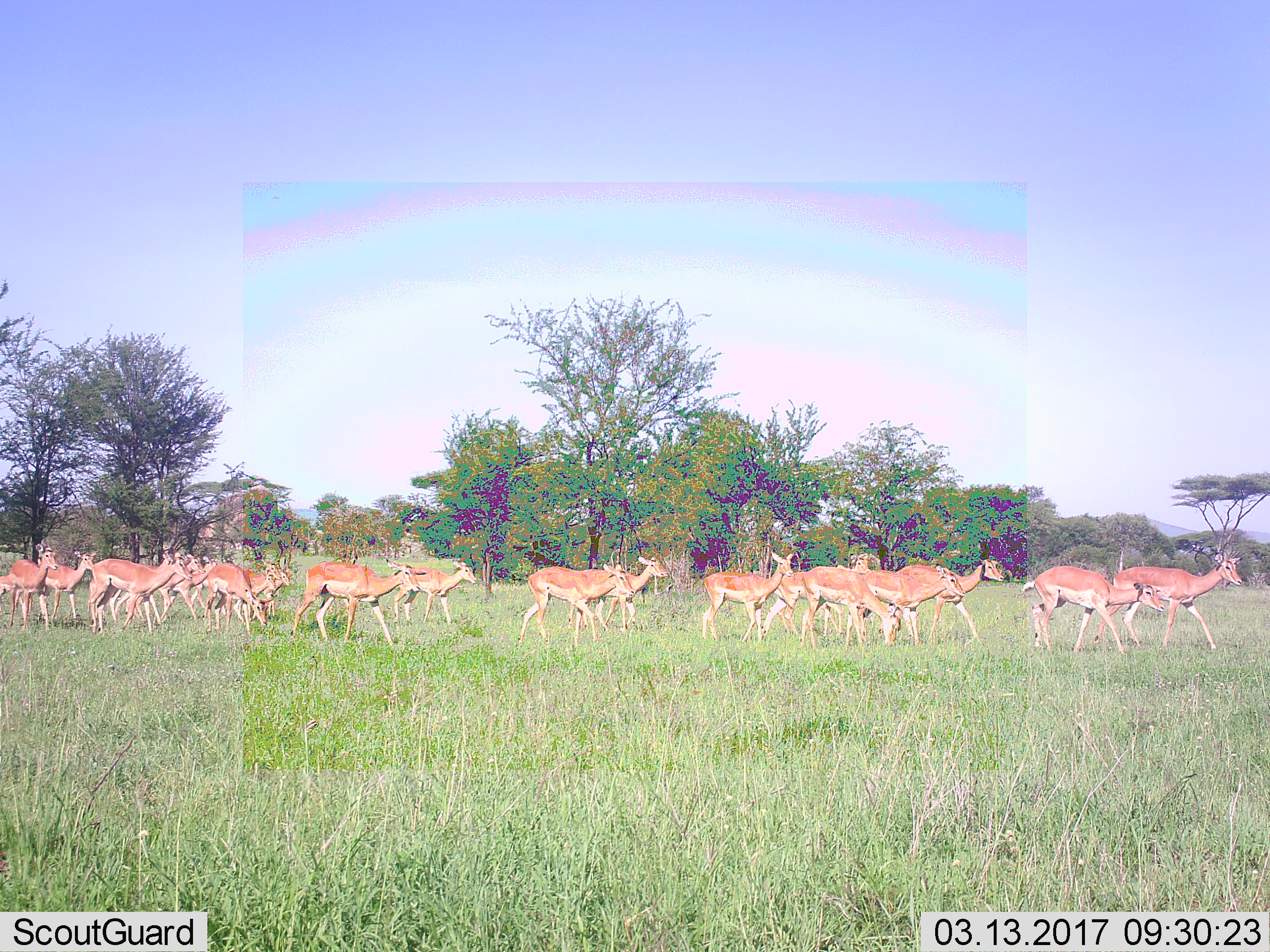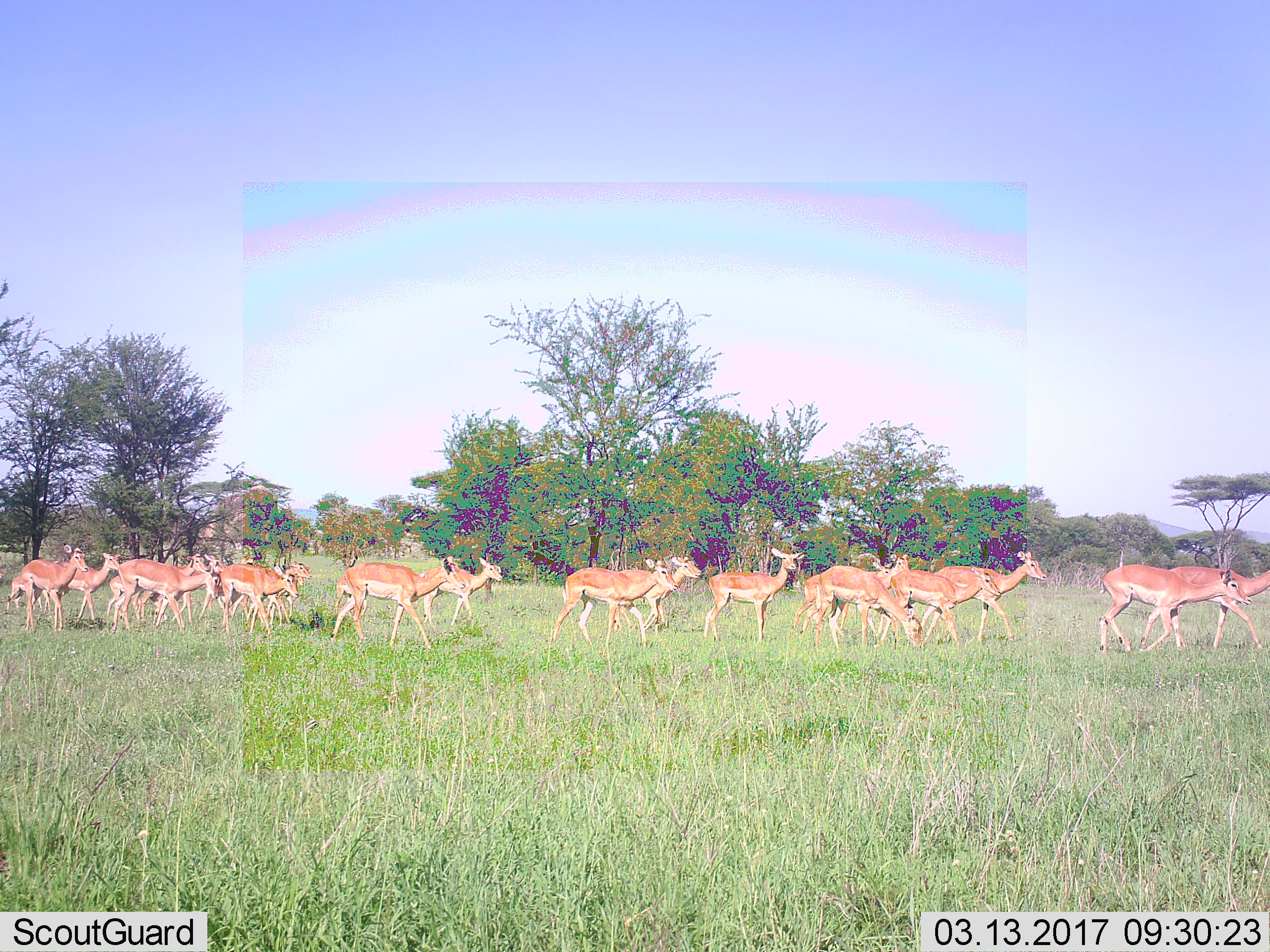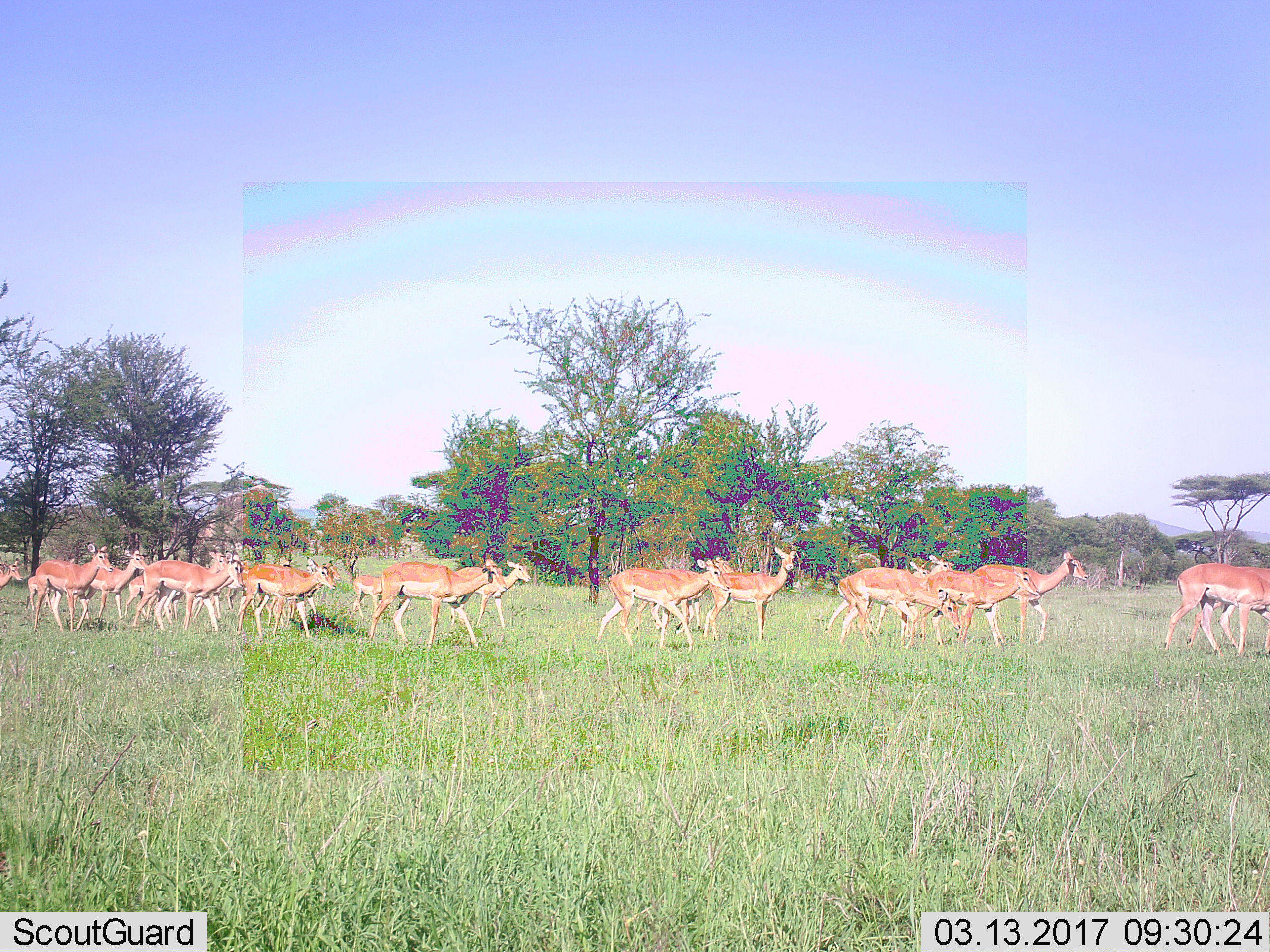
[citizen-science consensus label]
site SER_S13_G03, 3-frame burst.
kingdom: Animalia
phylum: Chordata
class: Mammalia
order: Artiodactyla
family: Bovidae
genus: Aepyceros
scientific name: Aepyceros melampus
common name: impala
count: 11-50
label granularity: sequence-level